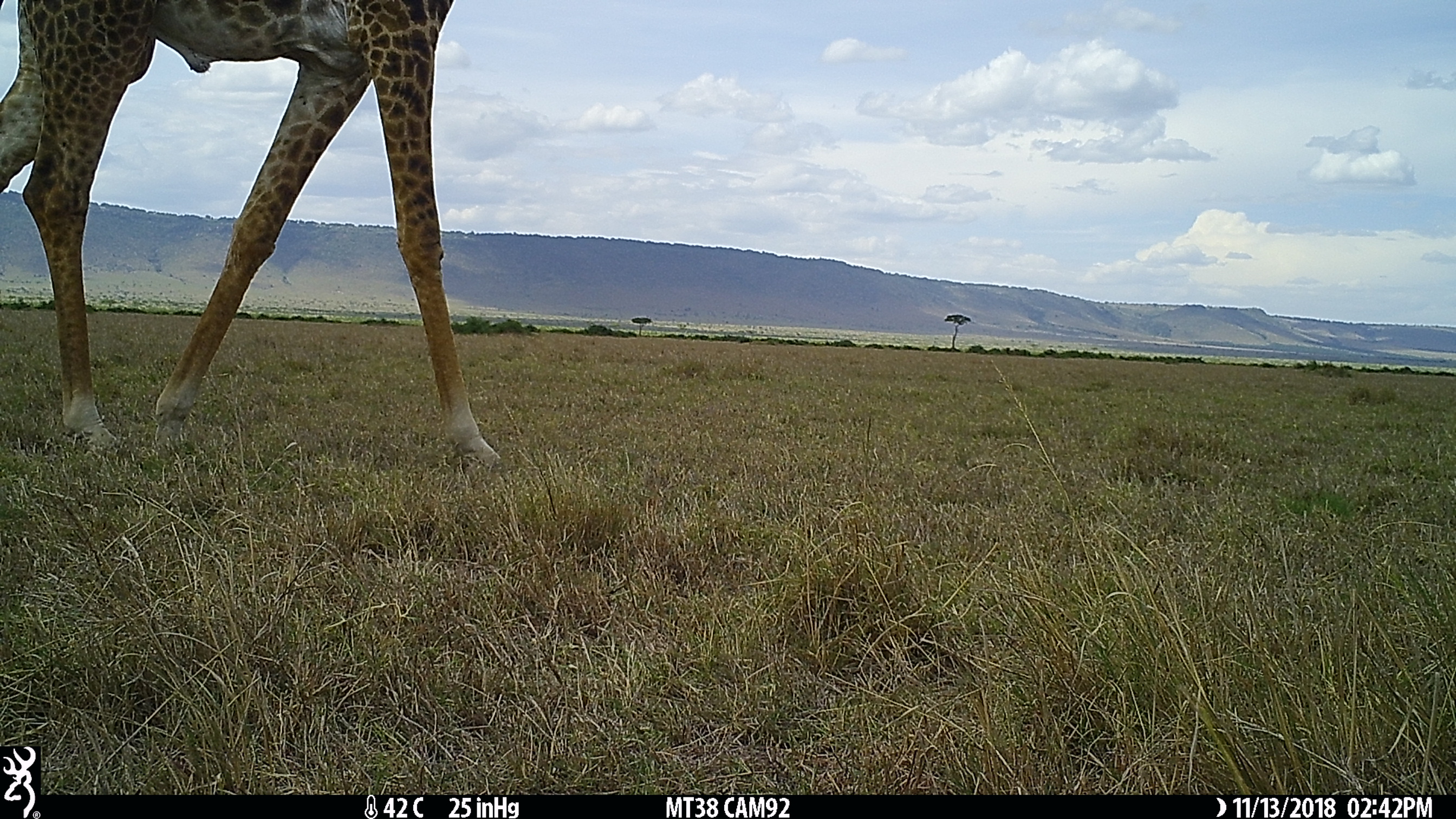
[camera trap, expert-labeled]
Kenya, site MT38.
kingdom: Animalia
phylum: Chordata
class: Mammalia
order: Artiodactyla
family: Giraffidae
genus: Giraffa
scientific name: Giraffa camelopardalis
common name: northern giraffe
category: giraffe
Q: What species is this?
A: Giraffe (northern giraffe) (Giraffa camelopardalis).